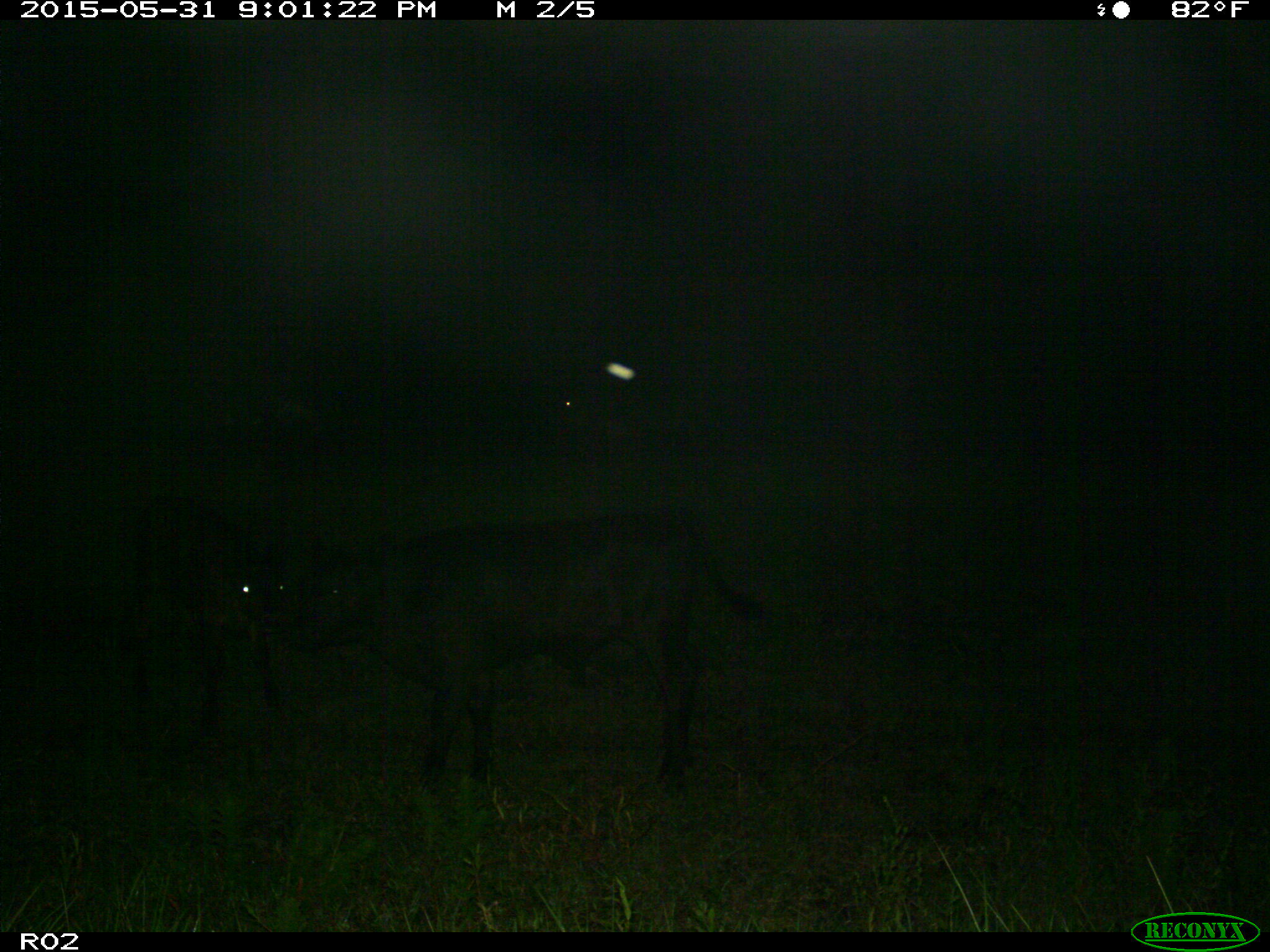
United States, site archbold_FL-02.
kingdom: Animalia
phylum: Chordata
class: Mammalia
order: Artiodactyla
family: Bovidae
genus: Bos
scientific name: Bos taurus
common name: domestic cow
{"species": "Bos taurus (domestic cow)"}